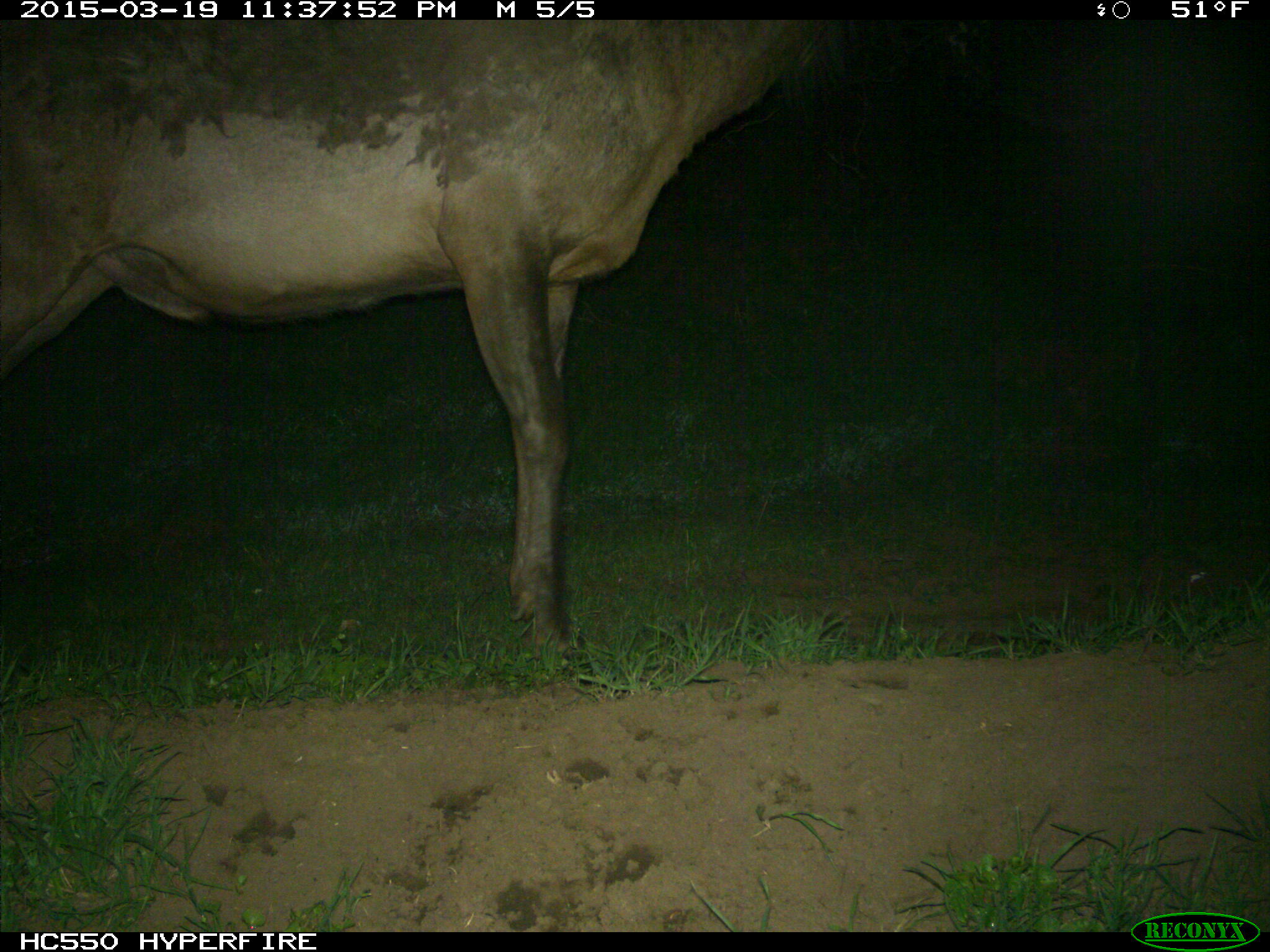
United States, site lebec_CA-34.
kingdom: Animalia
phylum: Chordata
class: Mammalia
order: Artiodactyla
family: Cervidae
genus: Cervus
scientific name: Cervus canadensis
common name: elk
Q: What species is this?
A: Cervus canadensis (elk).